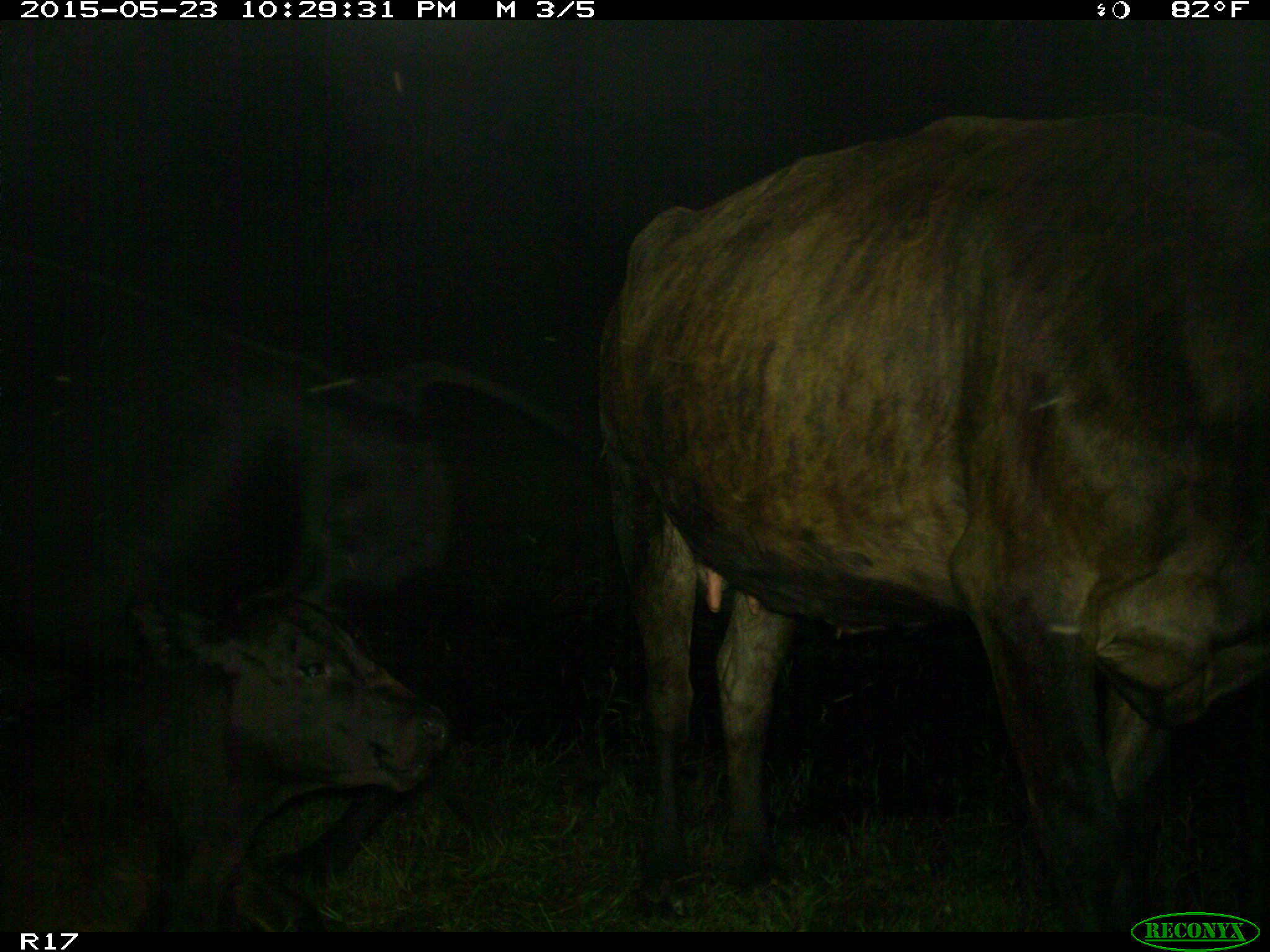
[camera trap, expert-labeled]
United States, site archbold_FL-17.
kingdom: Animalia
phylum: Chordata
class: Mammalia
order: Artiodactyla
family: Bovidae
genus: Bos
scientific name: Bos taurus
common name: domestic cow